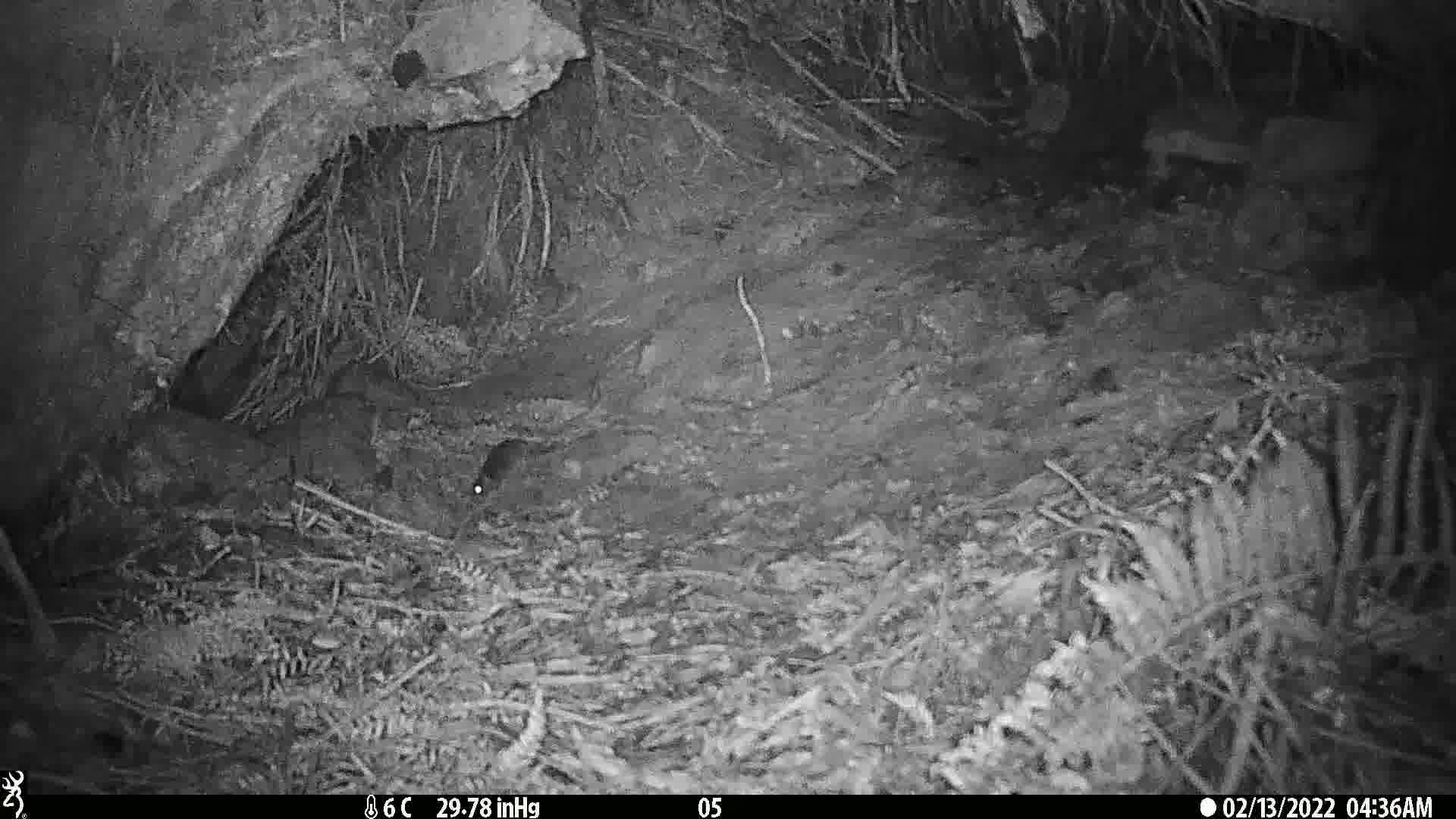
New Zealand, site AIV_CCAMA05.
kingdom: Animalia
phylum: Chordata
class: Mammalia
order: Rodentia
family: Muridae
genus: Mus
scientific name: Mus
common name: mouse